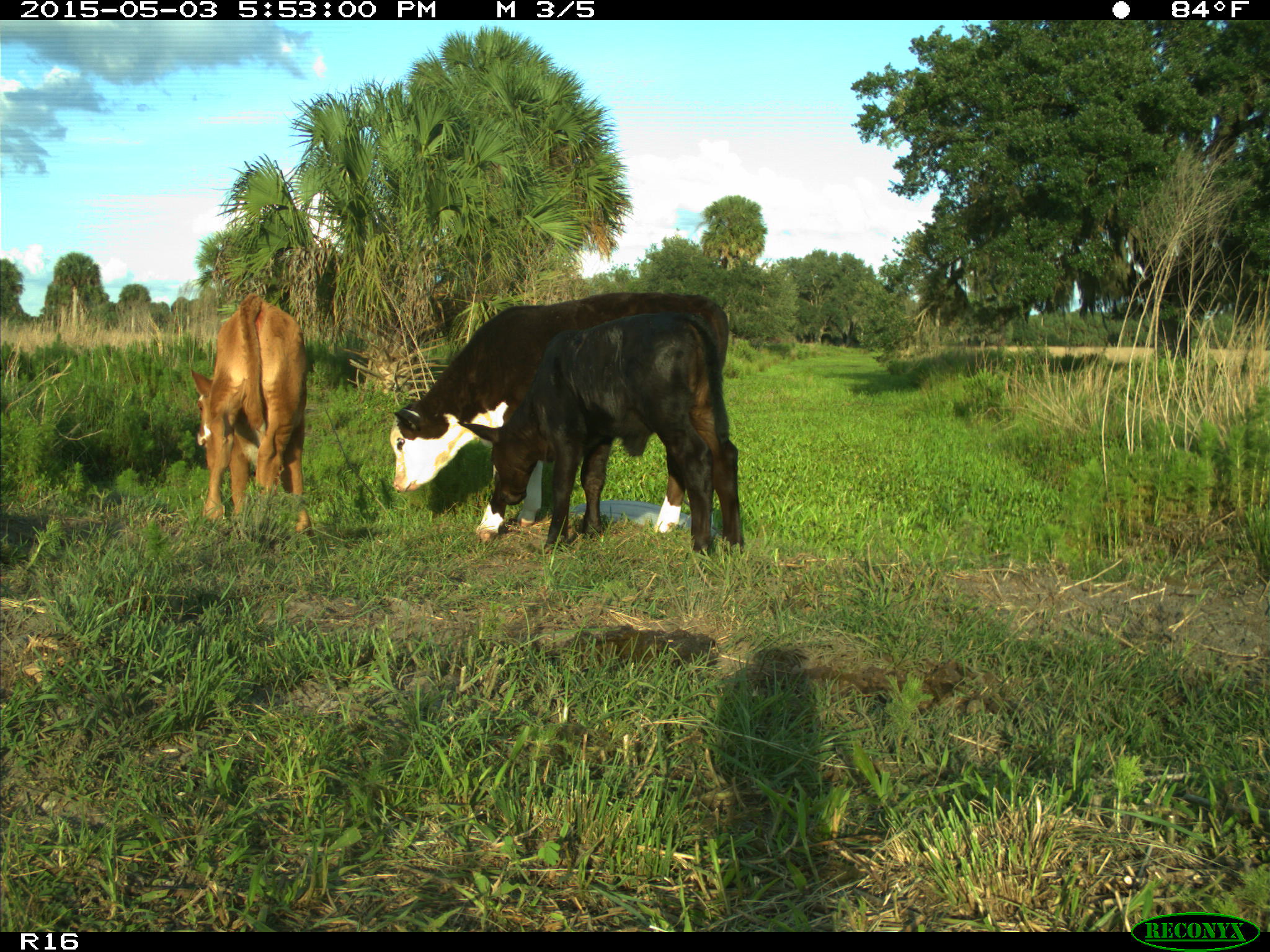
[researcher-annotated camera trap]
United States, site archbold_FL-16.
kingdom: Animalia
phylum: Chordata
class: Mammalia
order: Artiodactyla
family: Bovidae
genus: Bos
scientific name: Bos taurus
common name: domestic cow